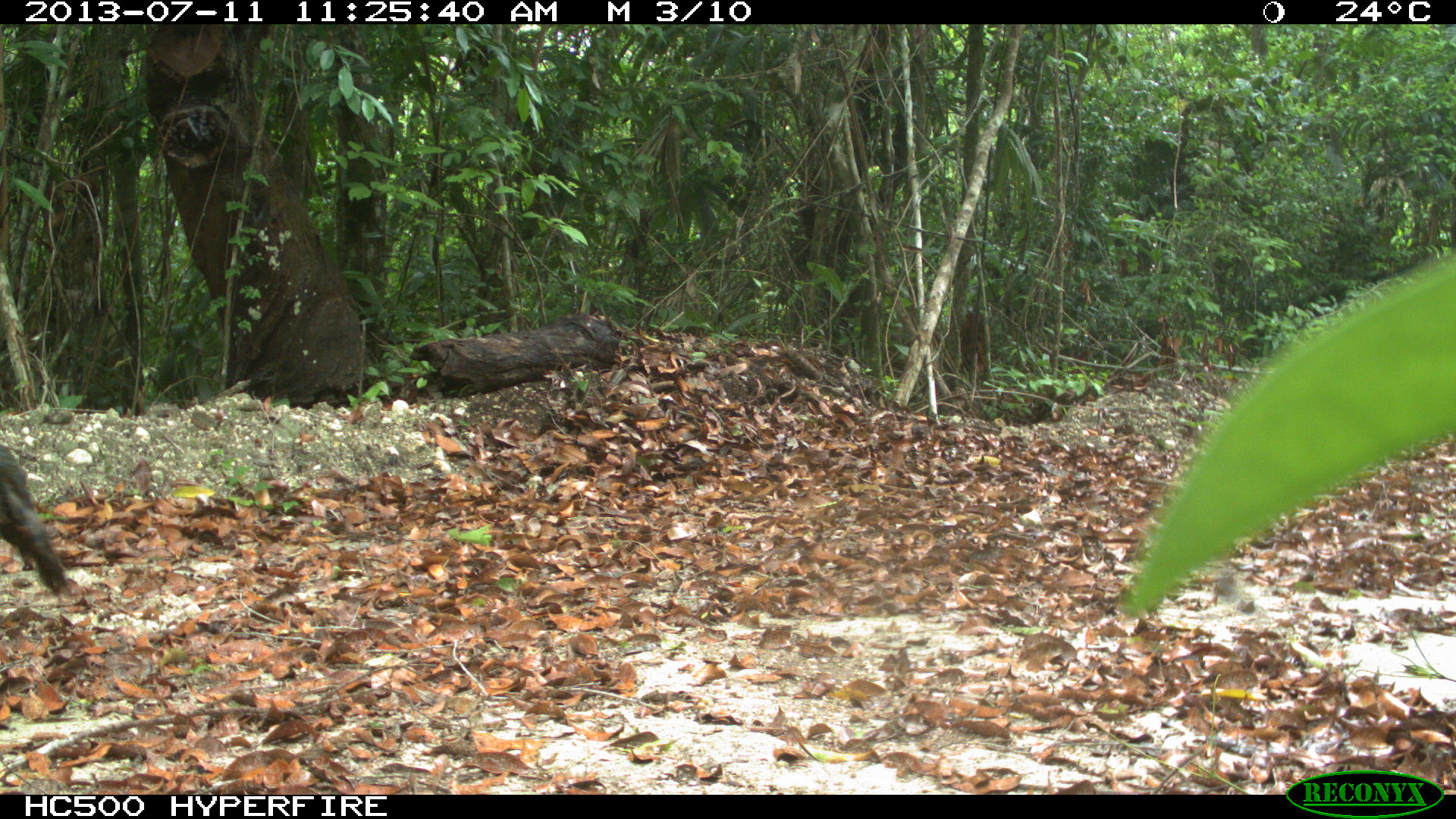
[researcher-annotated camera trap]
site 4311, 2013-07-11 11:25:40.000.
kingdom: Animalia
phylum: Chordata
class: Aves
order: Galliformes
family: Phasianidae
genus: Meleagris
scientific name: Meleagris ocellata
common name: ocellated turkey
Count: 1.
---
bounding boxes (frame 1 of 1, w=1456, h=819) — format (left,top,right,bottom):
meleagris ocellata: (0,438,73,593)